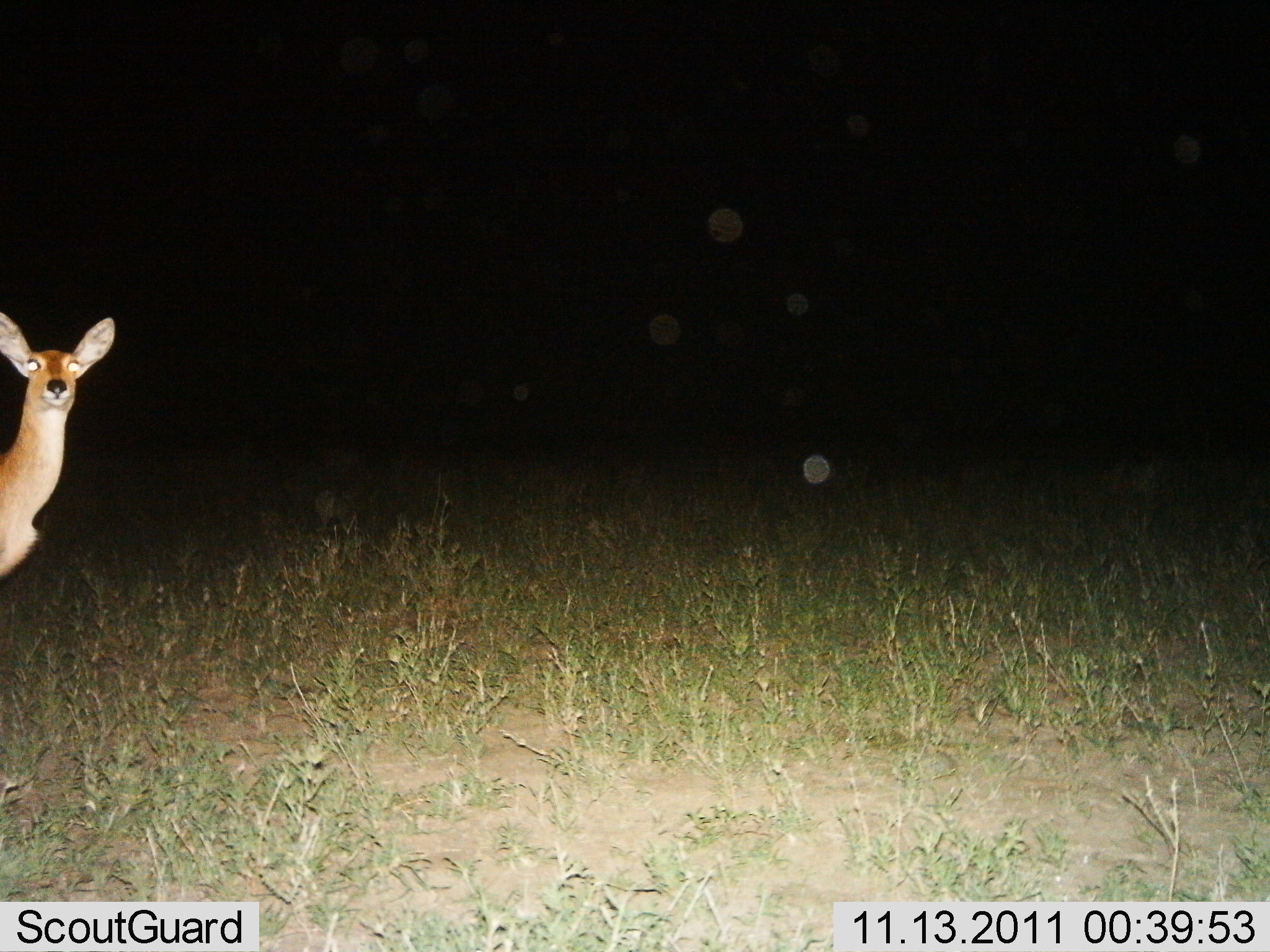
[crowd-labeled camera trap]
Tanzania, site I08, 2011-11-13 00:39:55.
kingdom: Animalia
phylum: Chordata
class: Mammalia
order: Artiodactyla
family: Bovidae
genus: Redunca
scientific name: Redunca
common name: reedbuck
Reedbuck (Redunca), count 1. Behavior (volunteer vote fractions): standing 93%, resting 0%, moving 0%, interacting 7%. Young present (vote fraction): 0%. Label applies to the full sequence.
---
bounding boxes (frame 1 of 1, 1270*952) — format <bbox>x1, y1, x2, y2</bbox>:
animal: <bbox>0, 310, 114, 579</bbox>